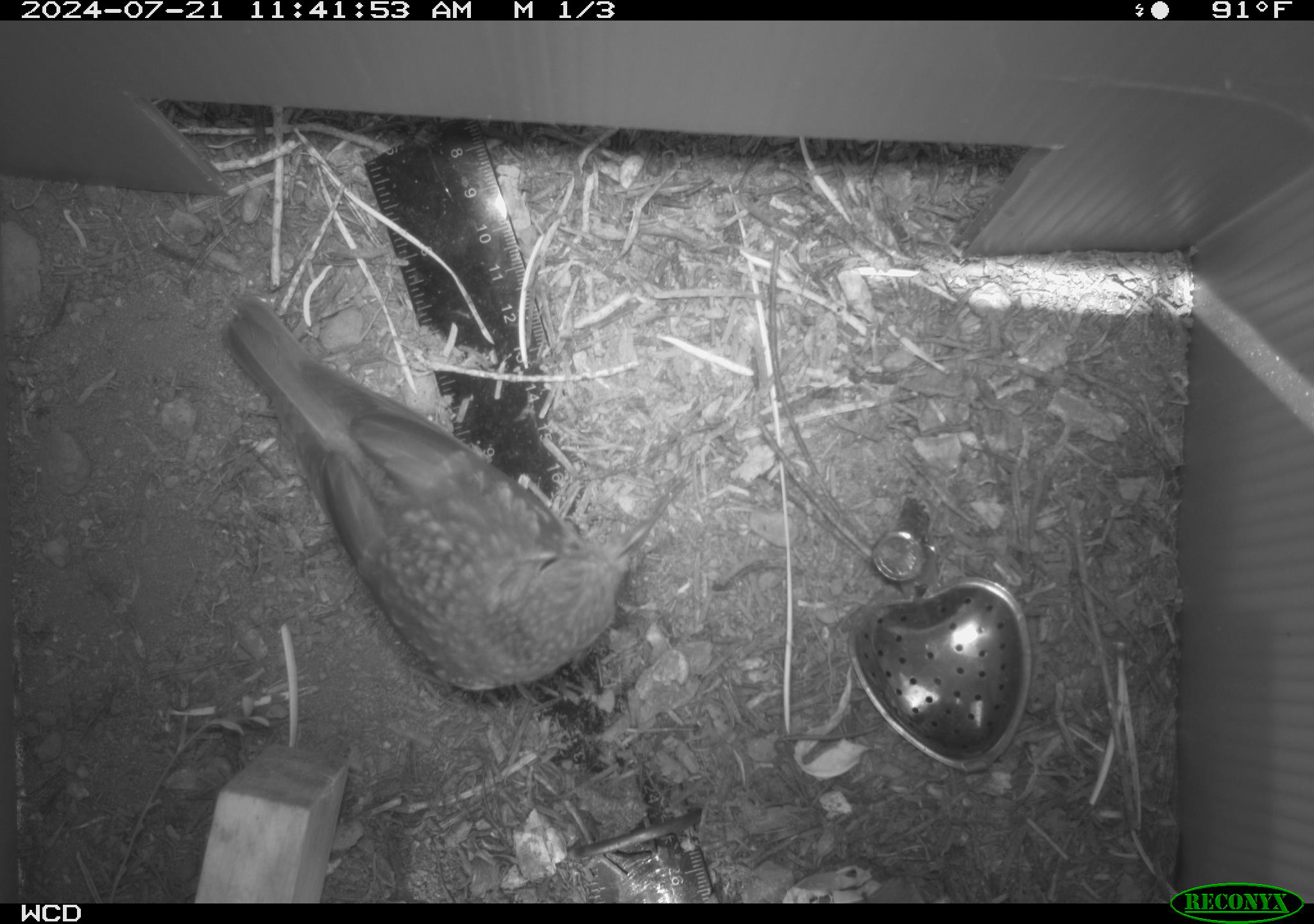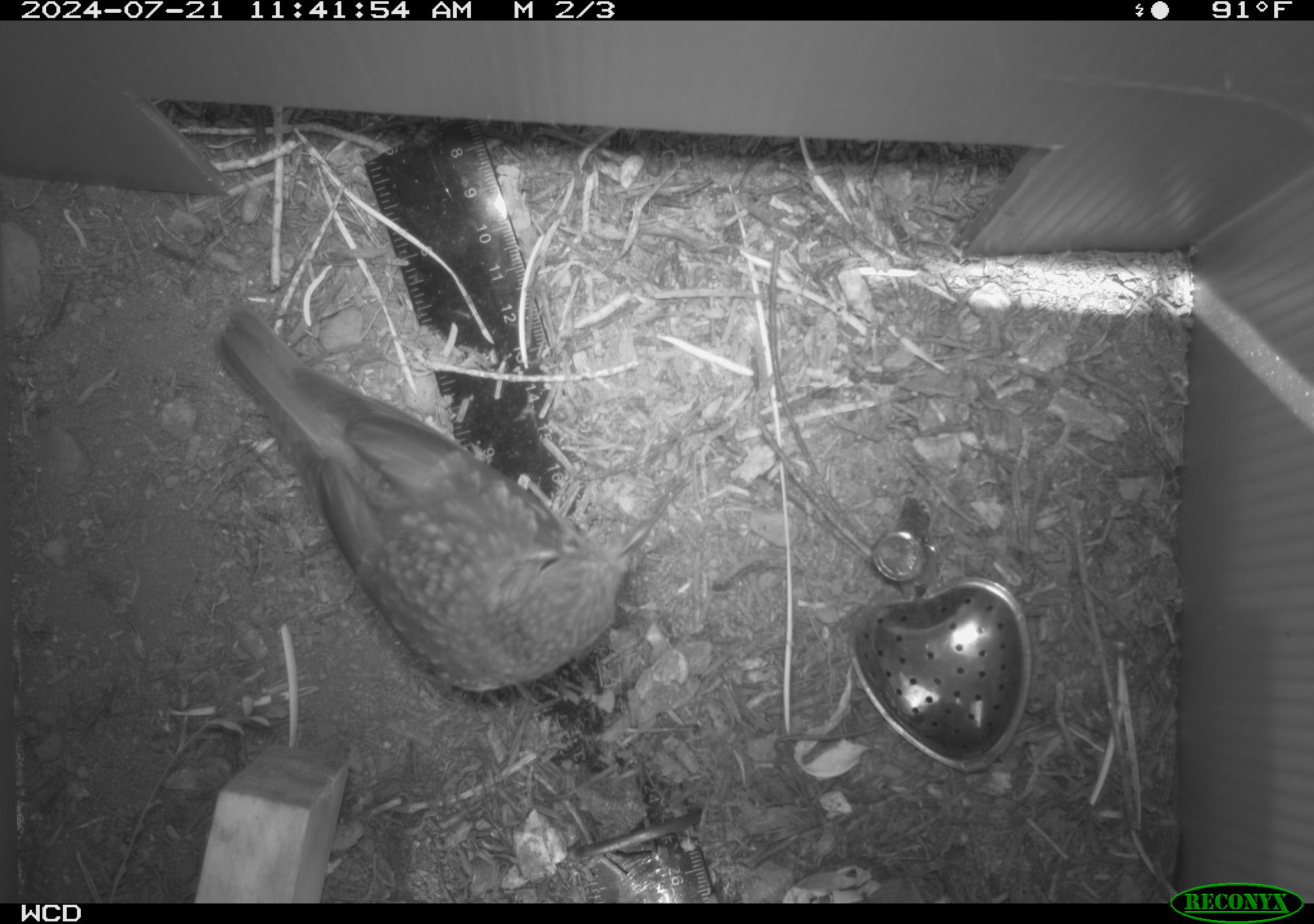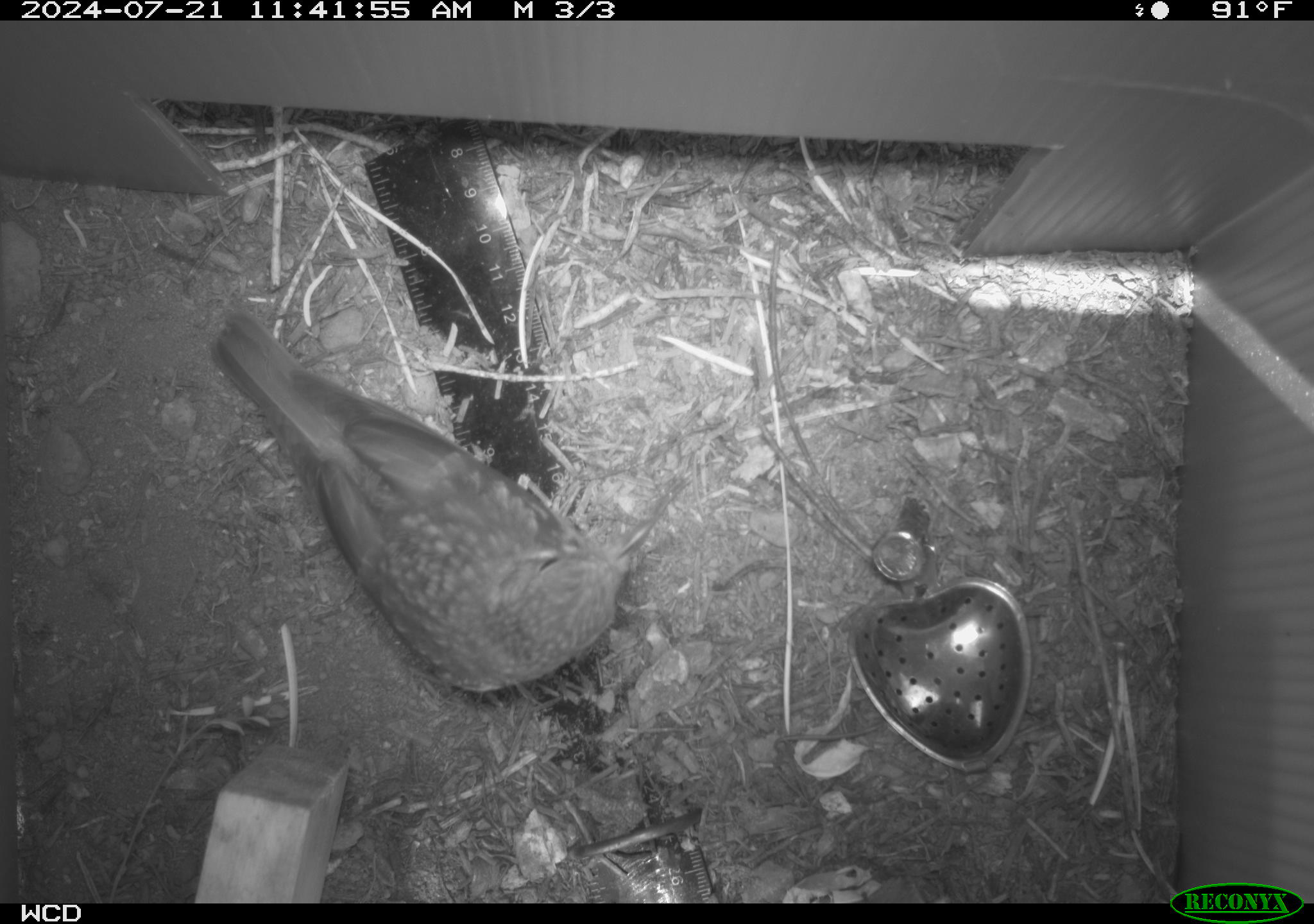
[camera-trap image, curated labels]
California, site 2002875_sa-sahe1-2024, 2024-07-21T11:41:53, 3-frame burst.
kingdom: Animalia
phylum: Chordata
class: Aves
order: Passeriformes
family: Turdidae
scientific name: Turdidae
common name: thrushes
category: turdidae family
Turdidae family (thrushes) (Turdidae).